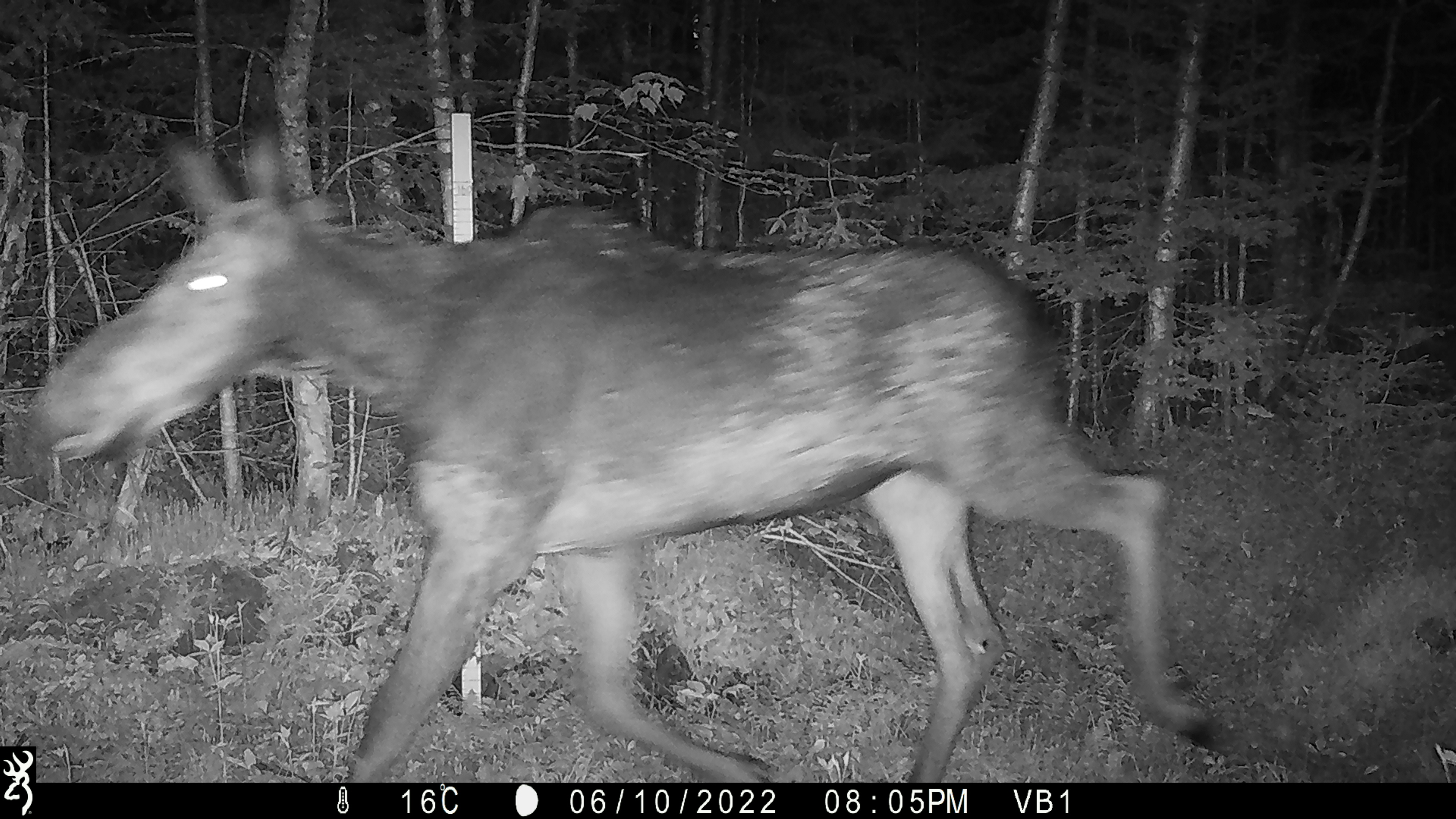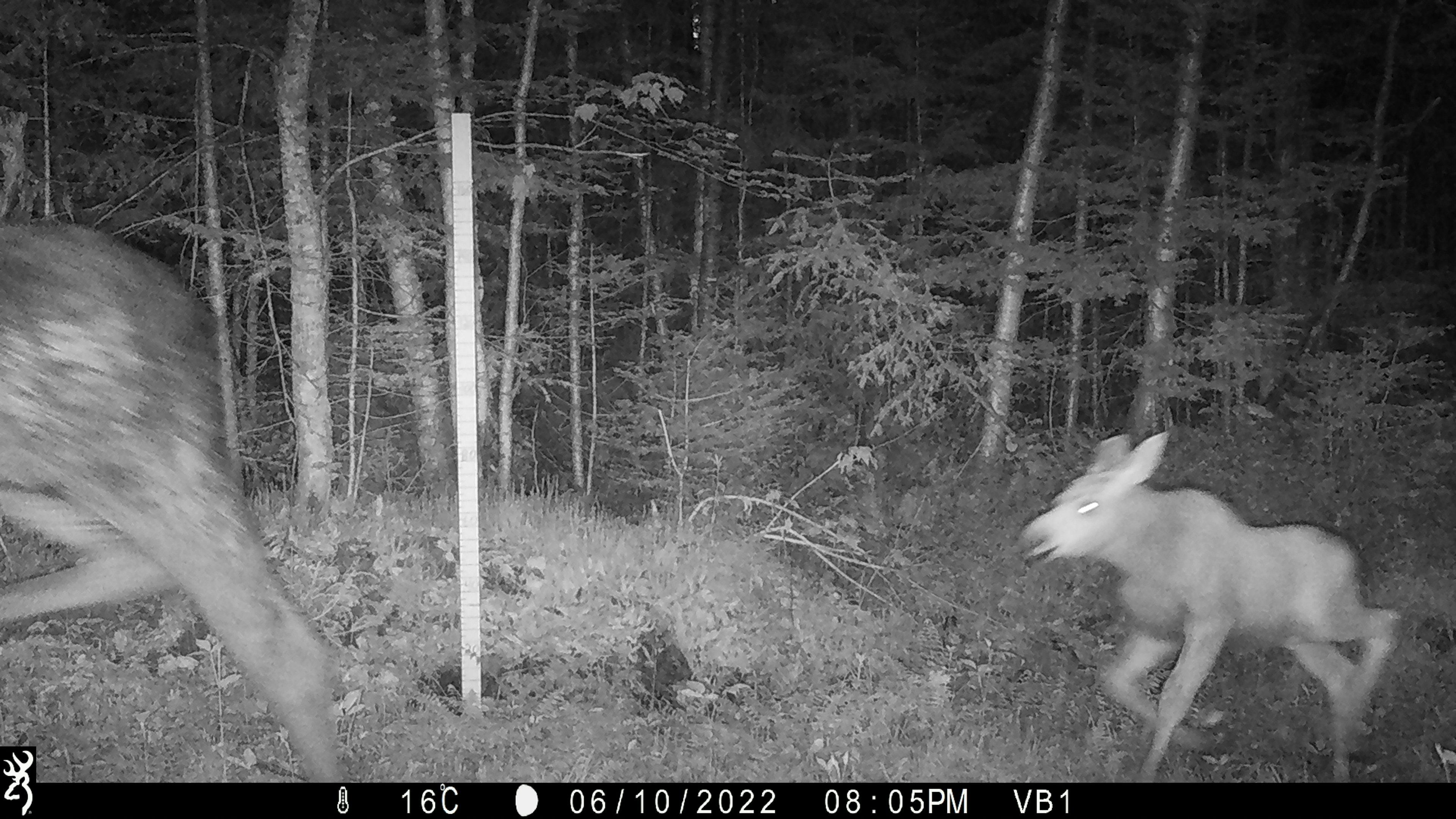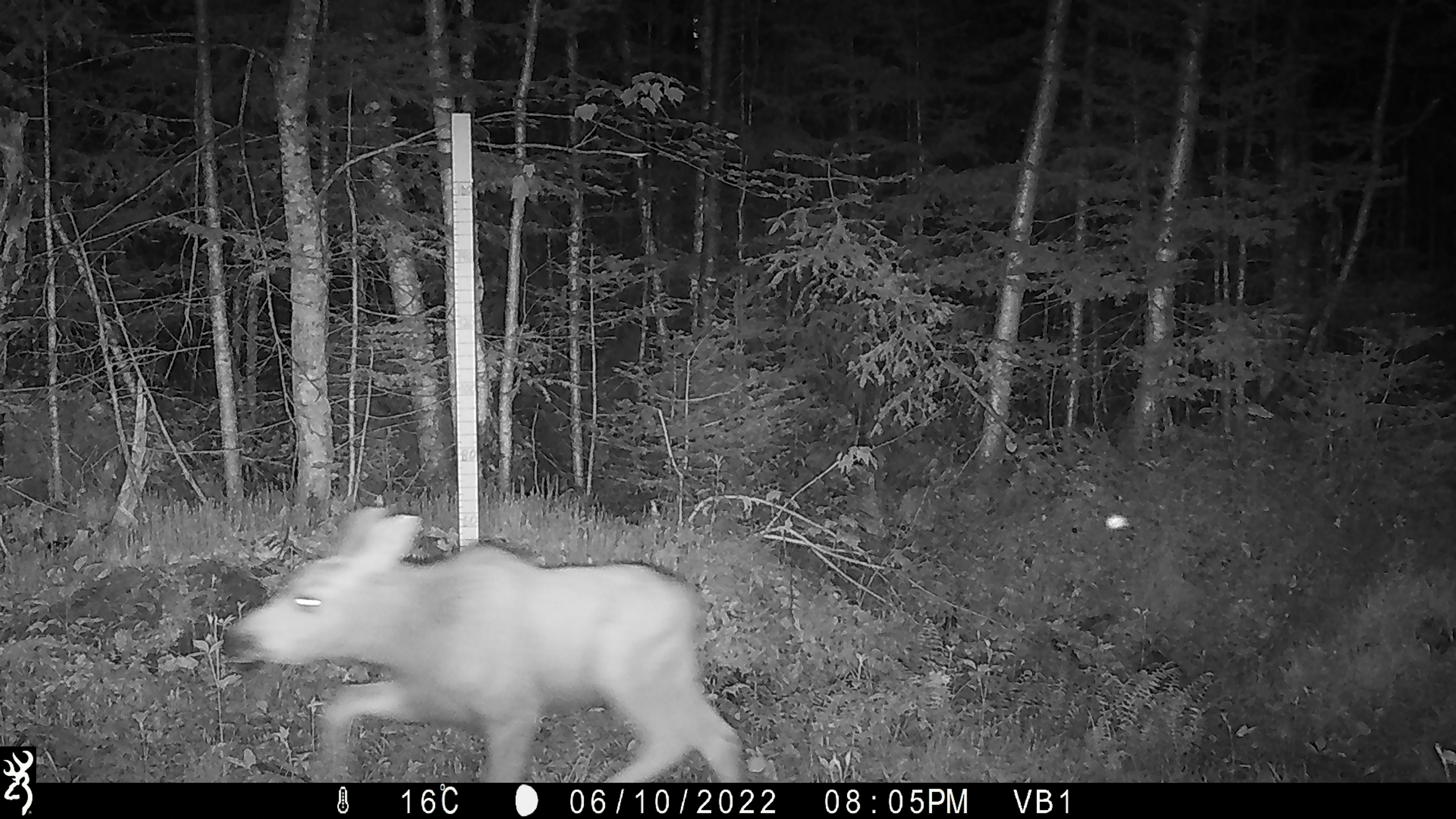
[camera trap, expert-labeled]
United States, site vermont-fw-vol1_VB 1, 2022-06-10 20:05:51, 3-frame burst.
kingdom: Animalia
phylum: Chordata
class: Mammalia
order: Artiodactyla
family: Cervidae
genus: Alces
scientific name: Alces alces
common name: moose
Moose (Alces alces).